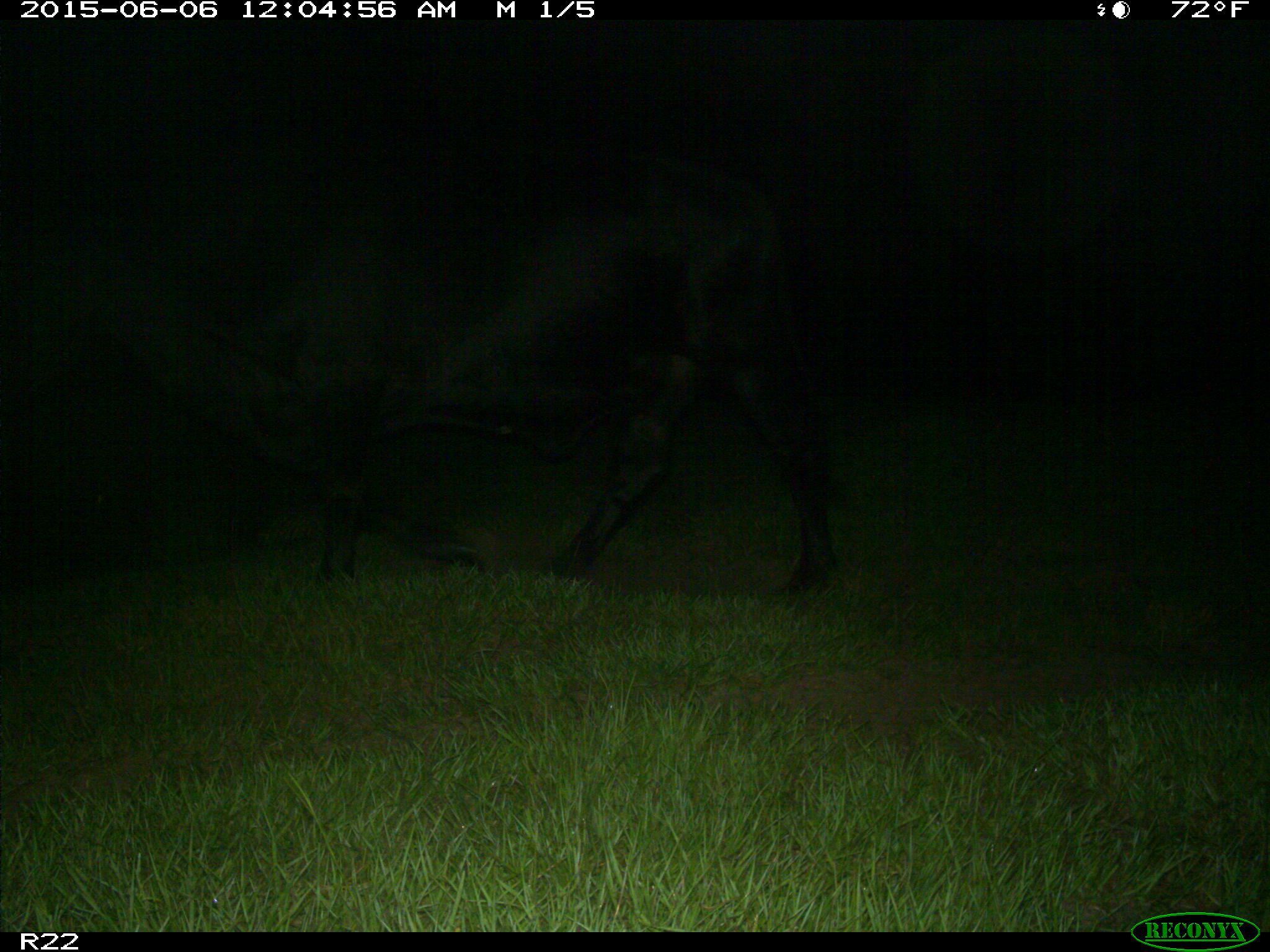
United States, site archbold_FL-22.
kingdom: Animalia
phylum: Chordata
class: Mammalia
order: Artiodactyla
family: Bovidae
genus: Bos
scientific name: Bos taurus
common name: domestic cow